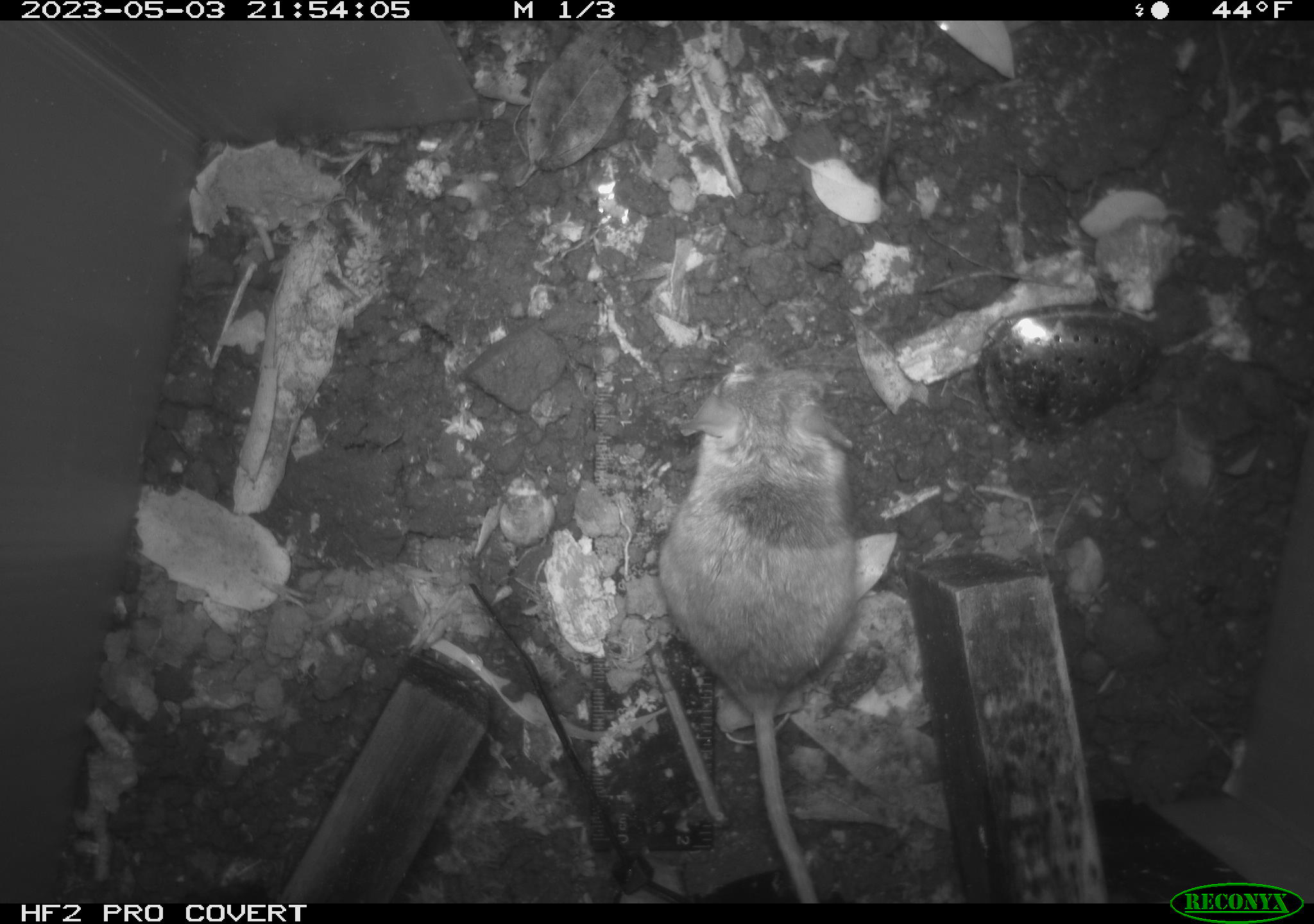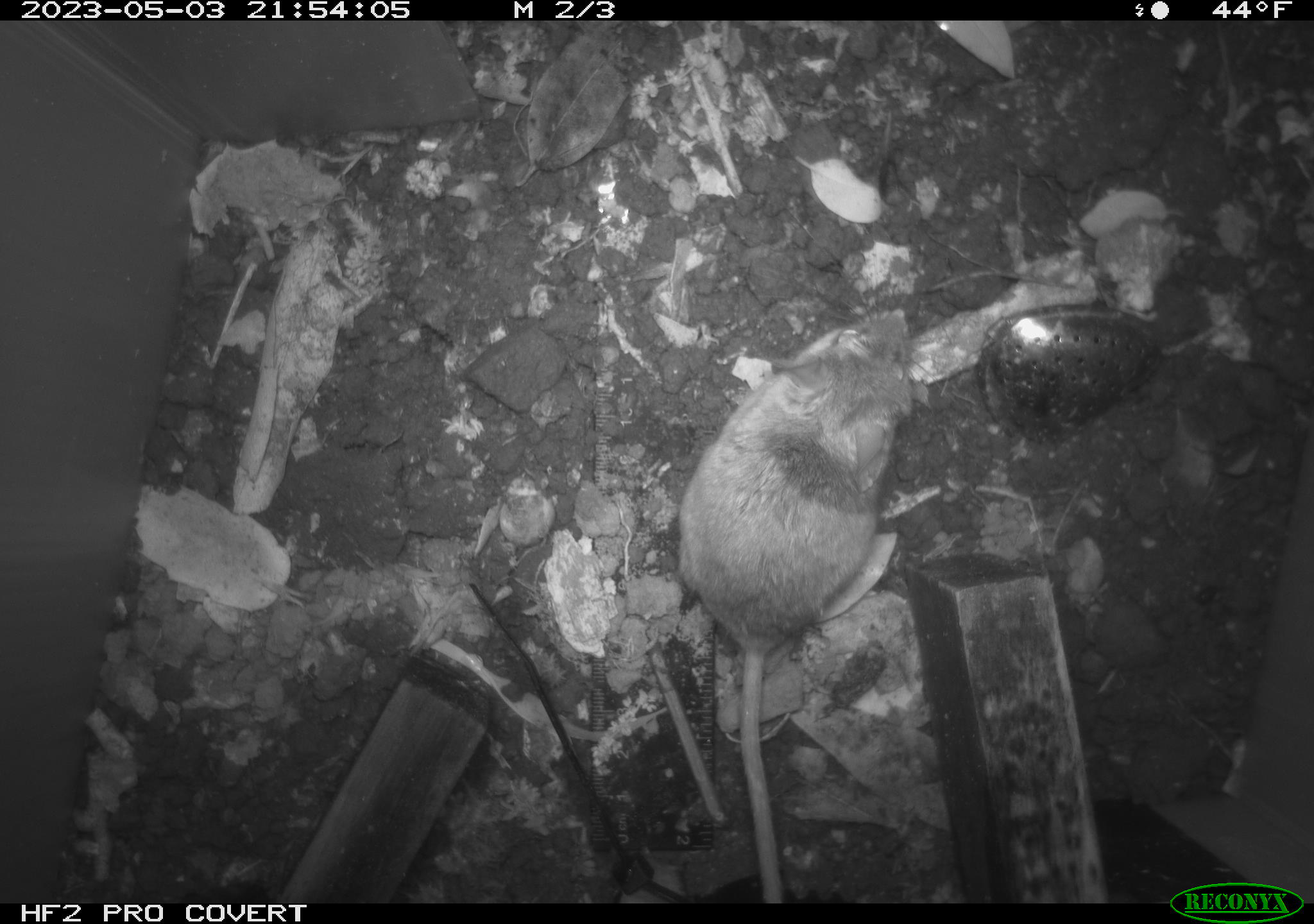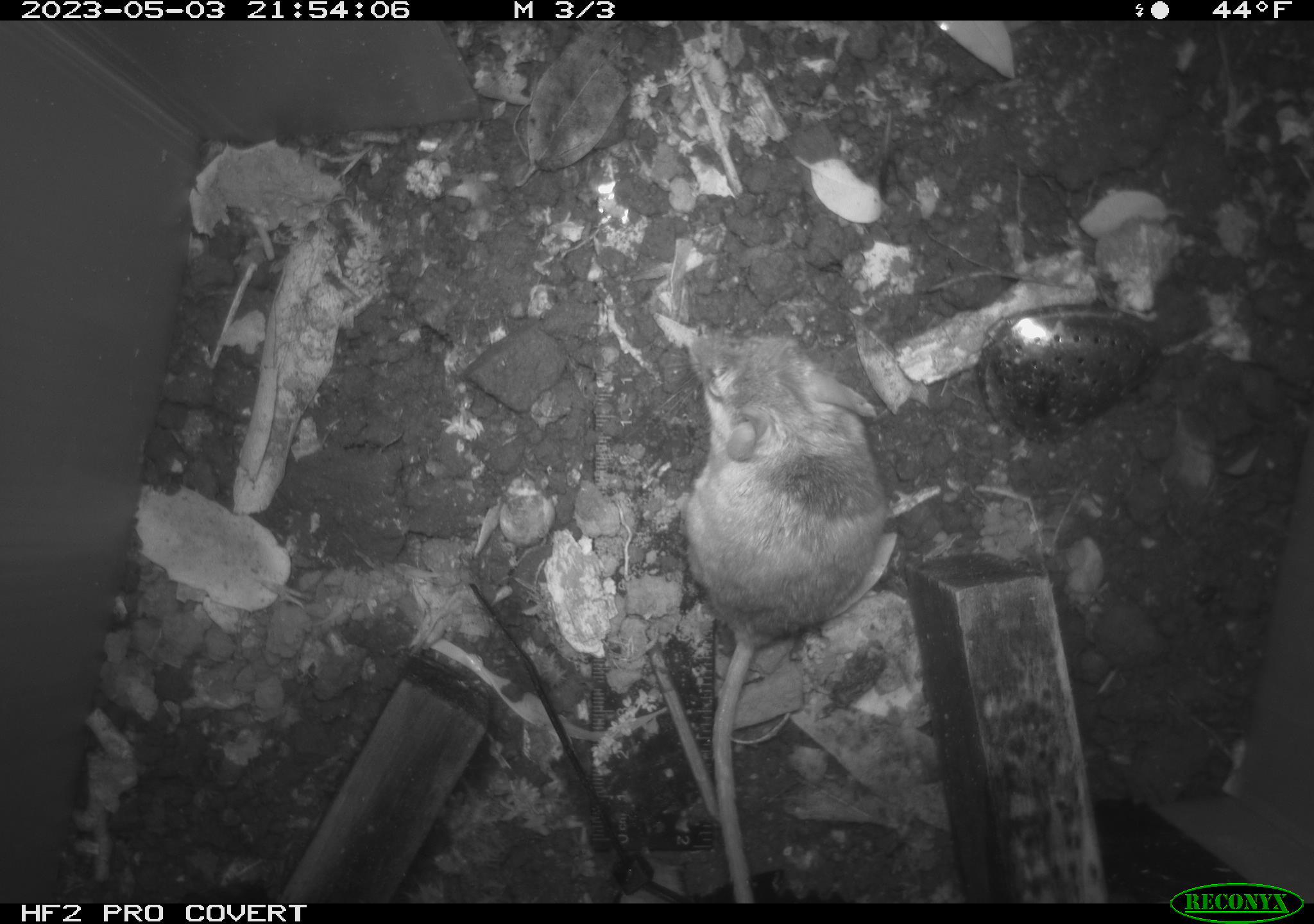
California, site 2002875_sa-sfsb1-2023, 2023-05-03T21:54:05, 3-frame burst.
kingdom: Animalia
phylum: Chordata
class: Mammalia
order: Rodentia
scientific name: Rodentia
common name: mouse species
Mouse species (Rodentia).